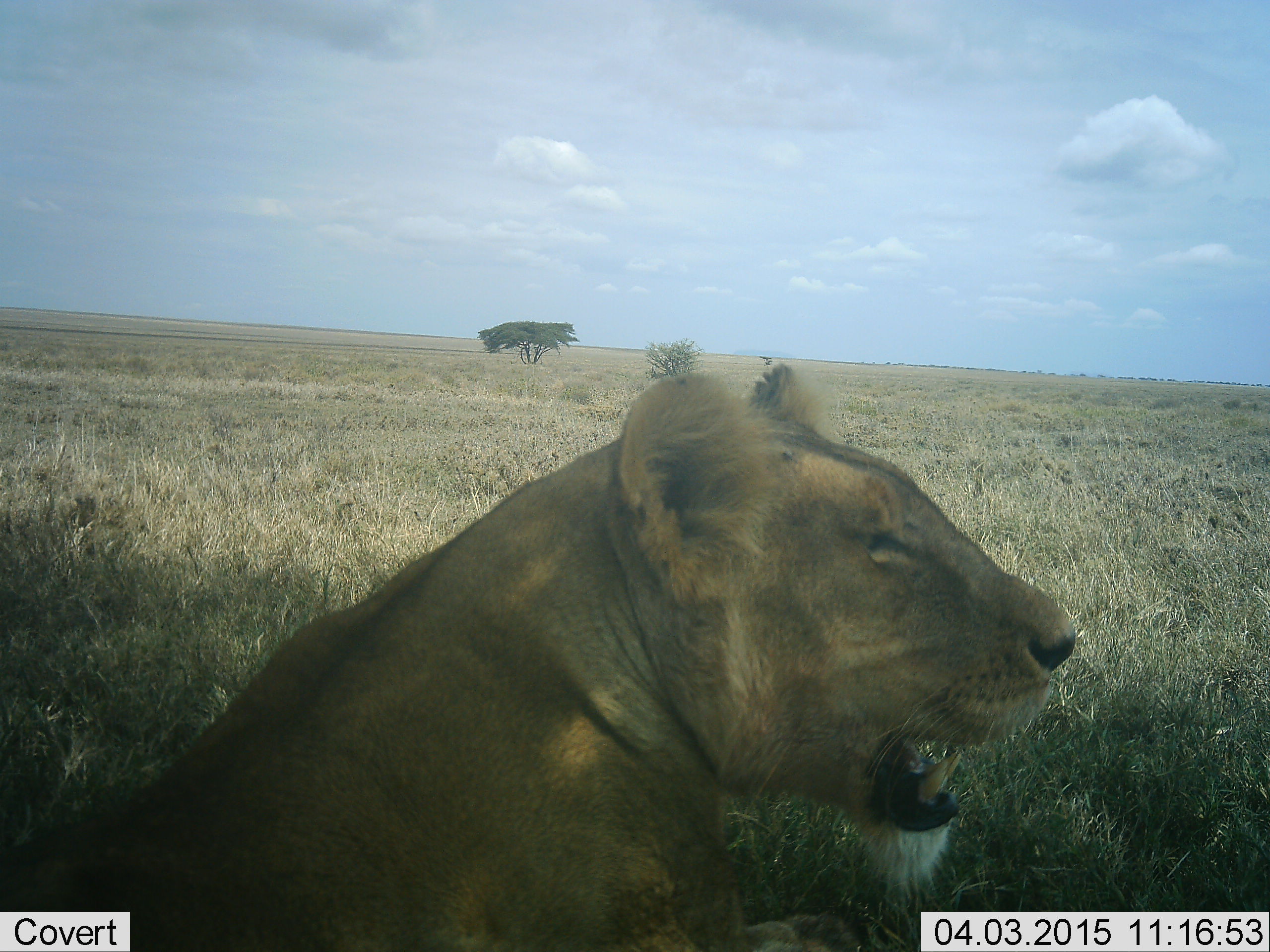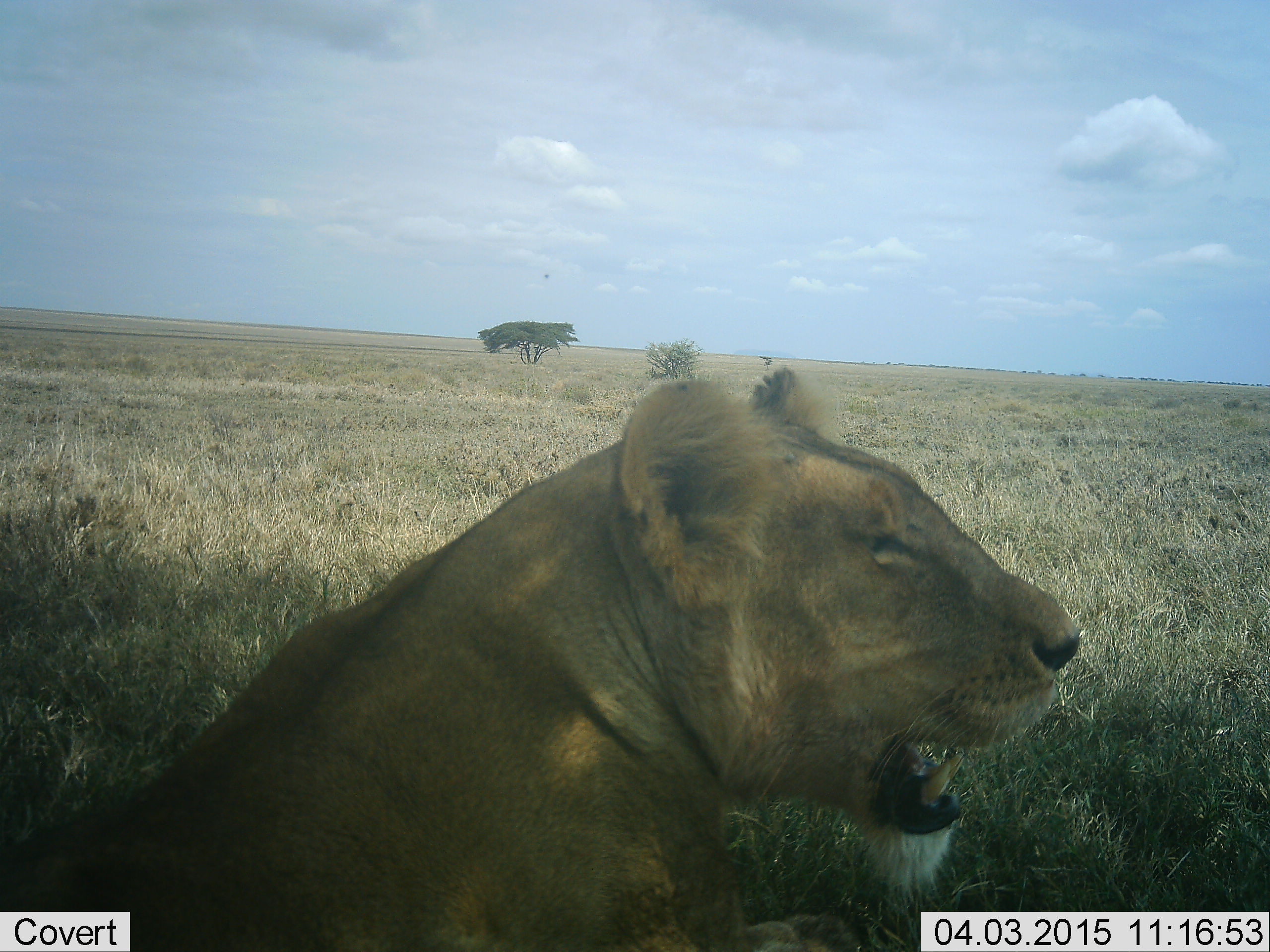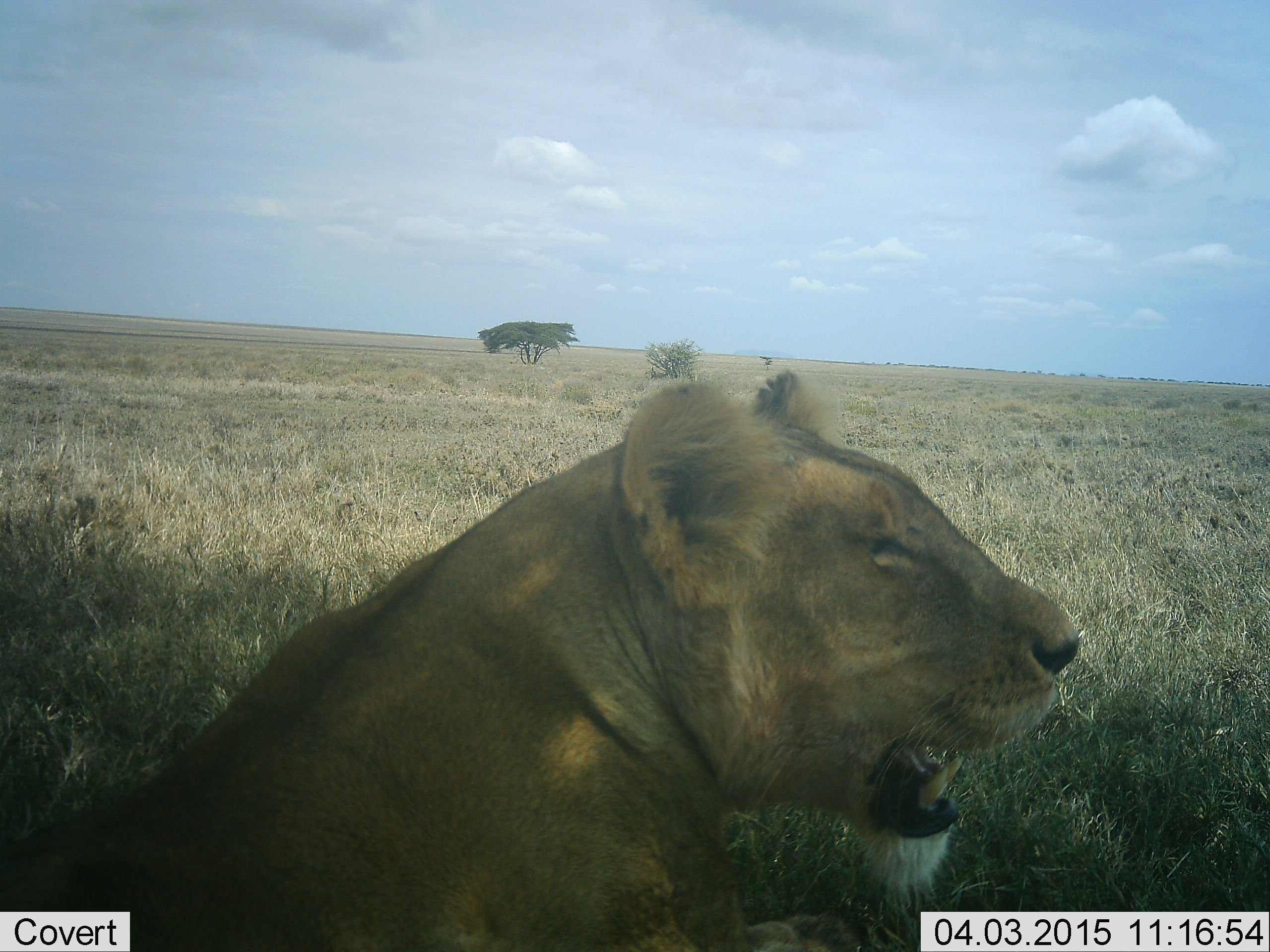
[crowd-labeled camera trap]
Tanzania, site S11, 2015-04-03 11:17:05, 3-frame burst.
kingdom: Animalia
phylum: Chordata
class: Mammalia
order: Carnivora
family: Felidae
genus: Panthera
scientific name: Panthera leo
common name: lion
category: lionfemale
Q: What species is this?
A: Lionfemale (lion) (Panthera leo).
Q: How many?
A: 1.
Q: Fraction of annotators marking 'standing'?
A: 20%.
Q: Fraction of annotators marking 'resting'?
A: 80%.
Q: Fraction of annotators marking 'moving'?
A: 0%.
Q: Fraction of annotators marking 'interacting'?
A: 0%.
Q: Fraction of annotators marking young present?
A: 0%.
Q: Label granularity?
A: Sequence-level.